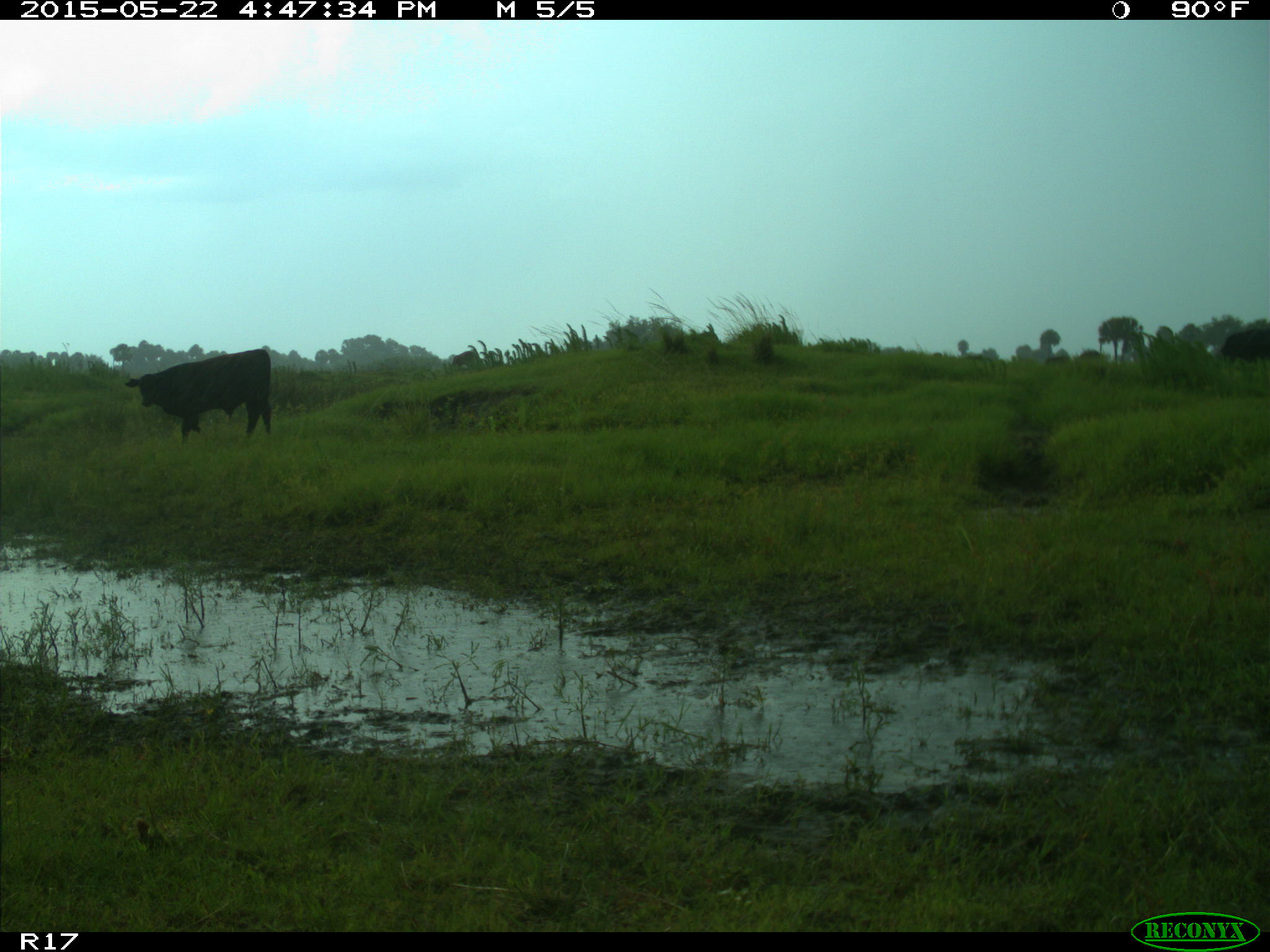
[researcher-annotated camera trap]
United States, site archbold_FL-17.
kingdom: Animalia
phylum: Chordata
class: Mammalia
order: Artiodactyla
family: Bovidae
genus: Bos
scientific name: Bos taurus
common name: domestic cow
Bos taurus (domestic cow).